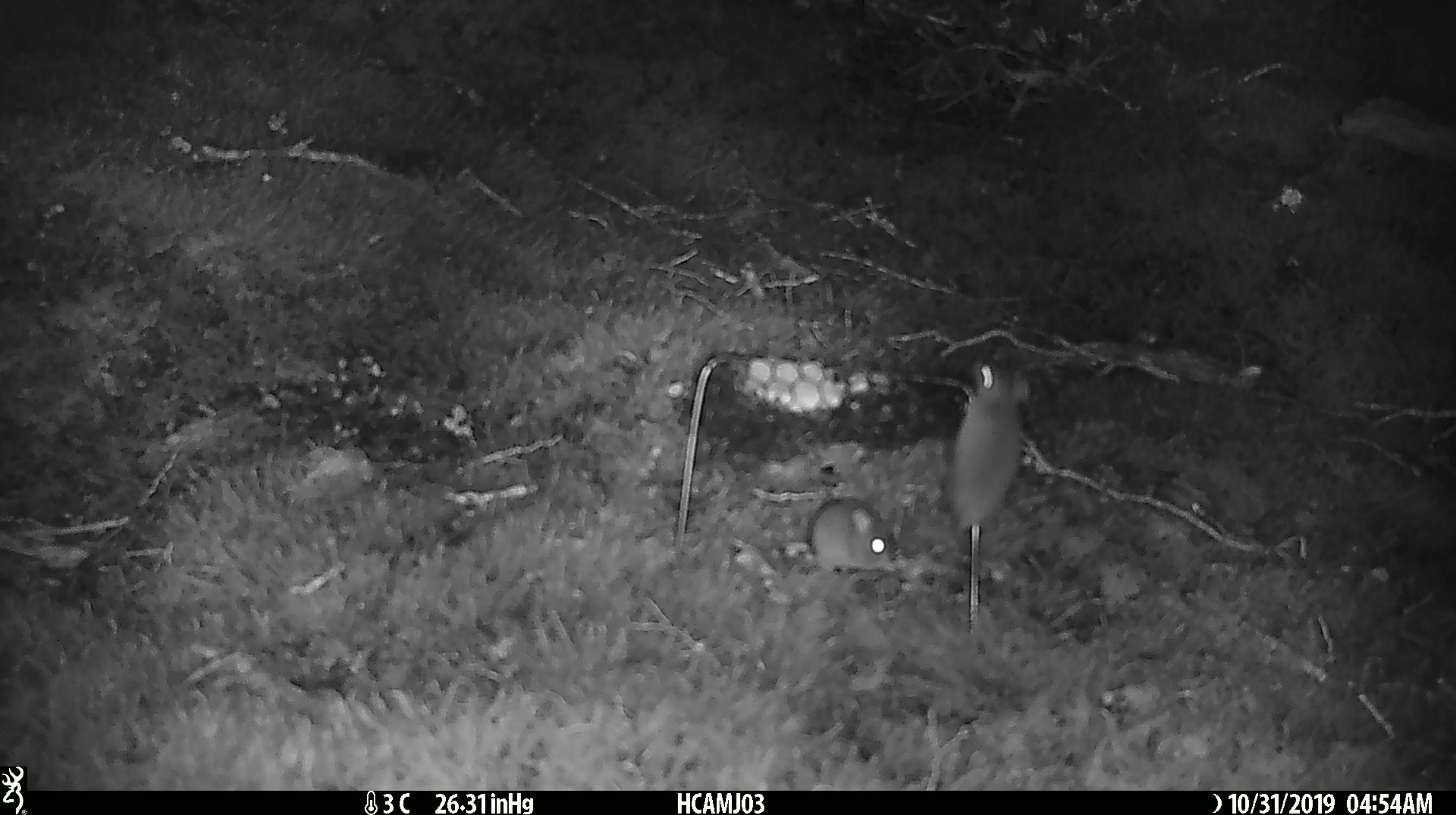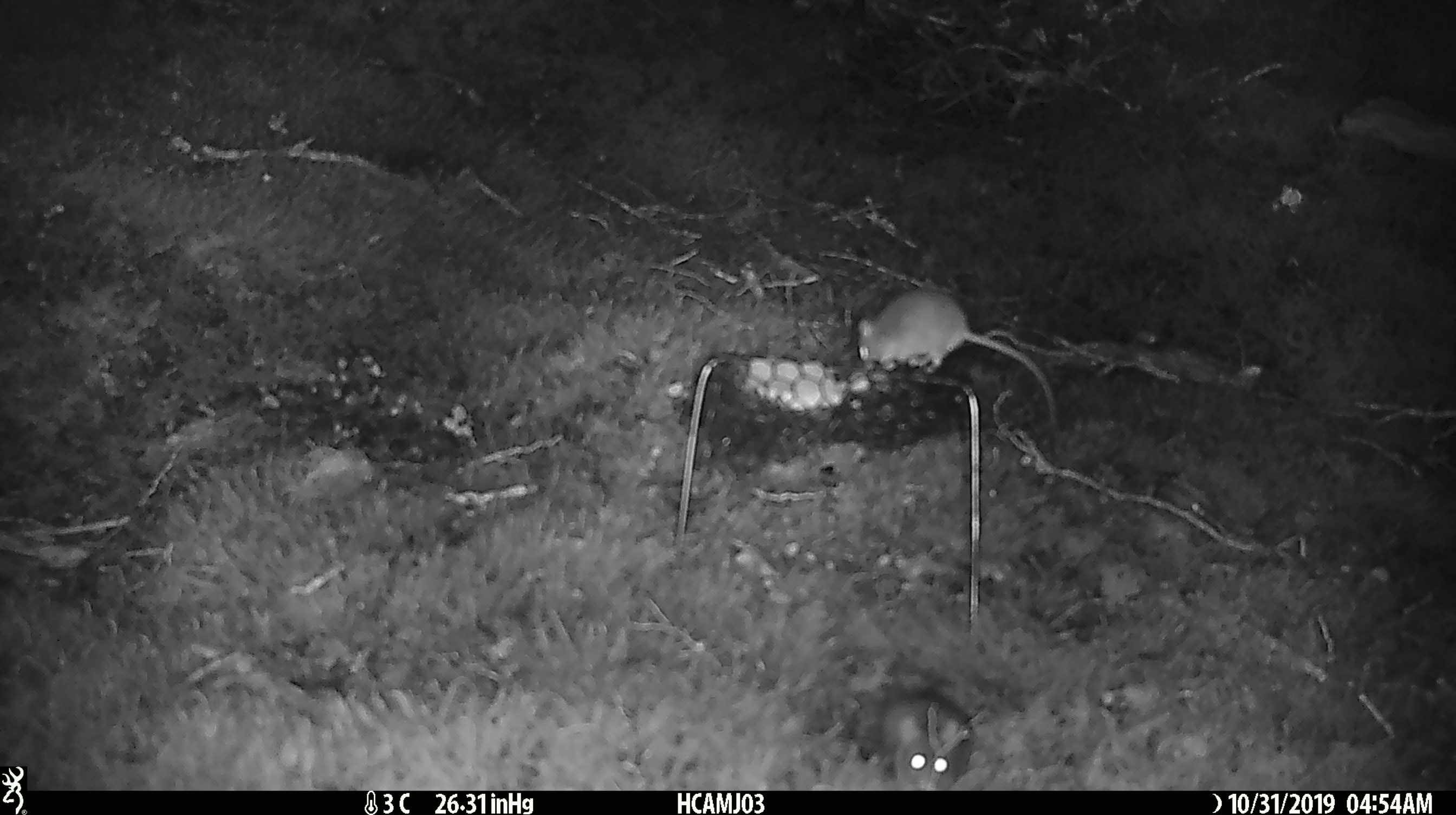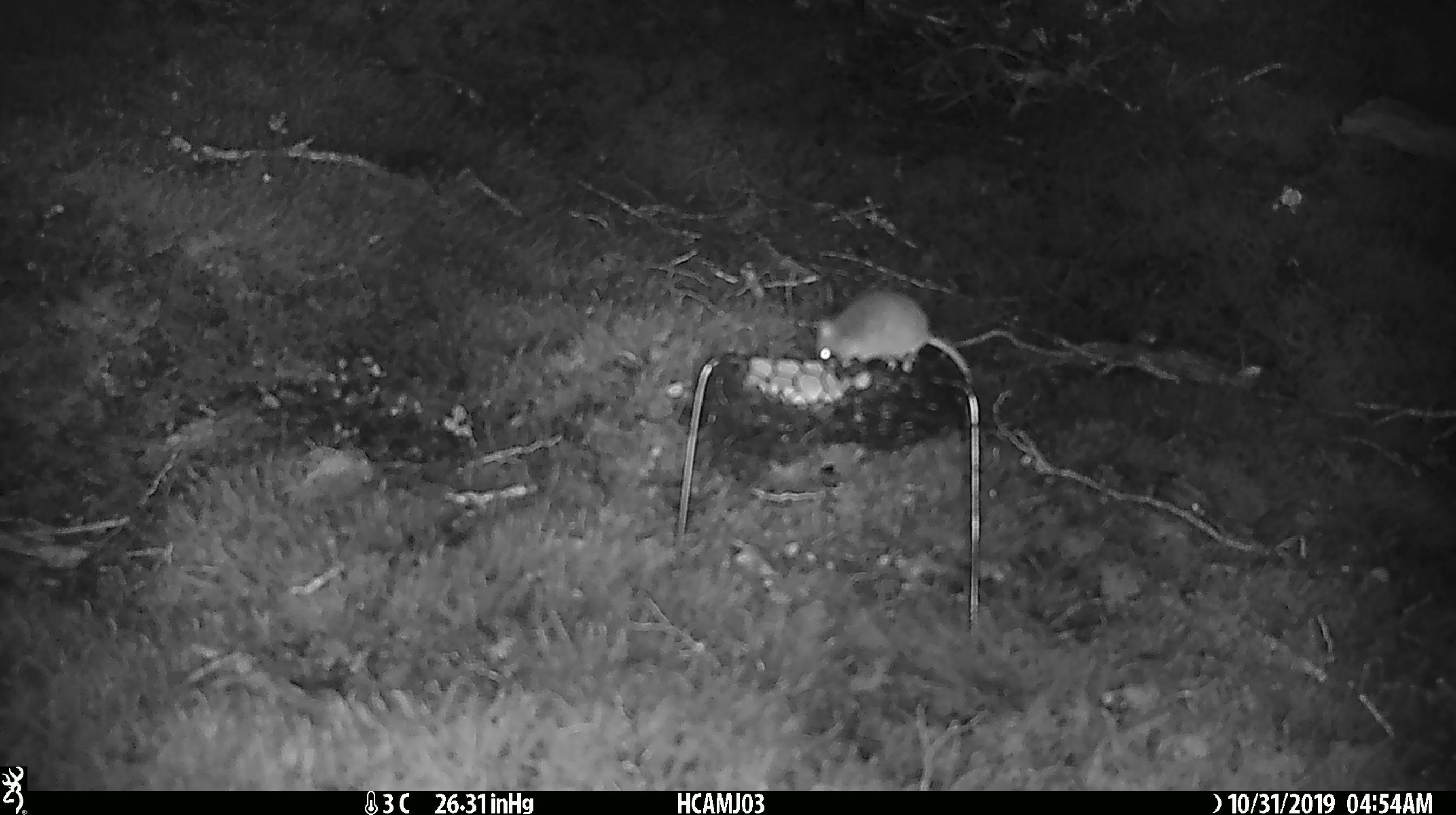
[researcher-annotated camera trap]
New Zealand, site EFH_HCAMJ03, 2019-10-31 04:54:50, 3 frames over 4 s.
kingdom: Animalia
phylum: Chordata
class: Mammalia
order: Rodentia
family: Muridae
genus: Mus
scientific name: Mus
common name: mouse